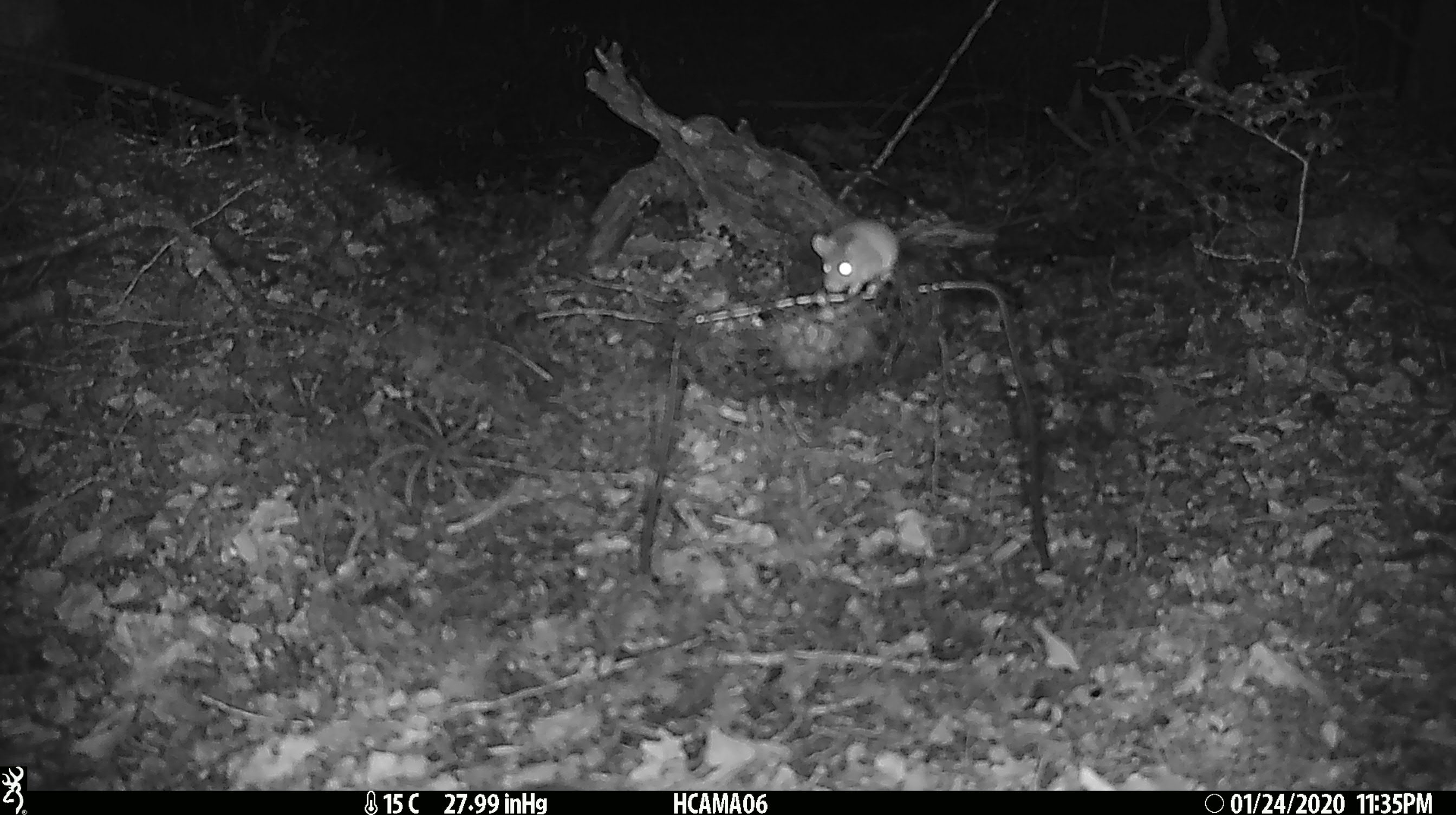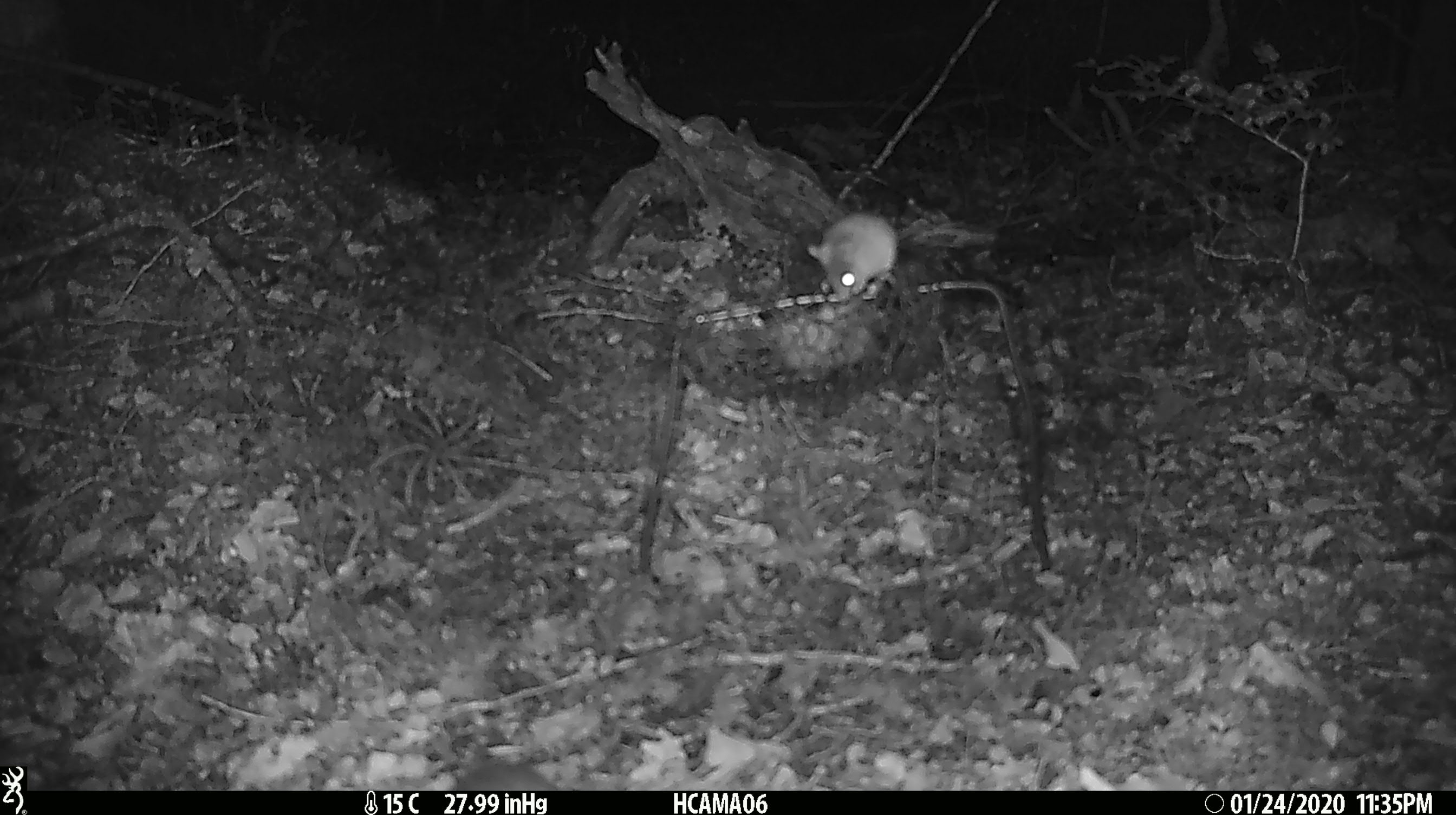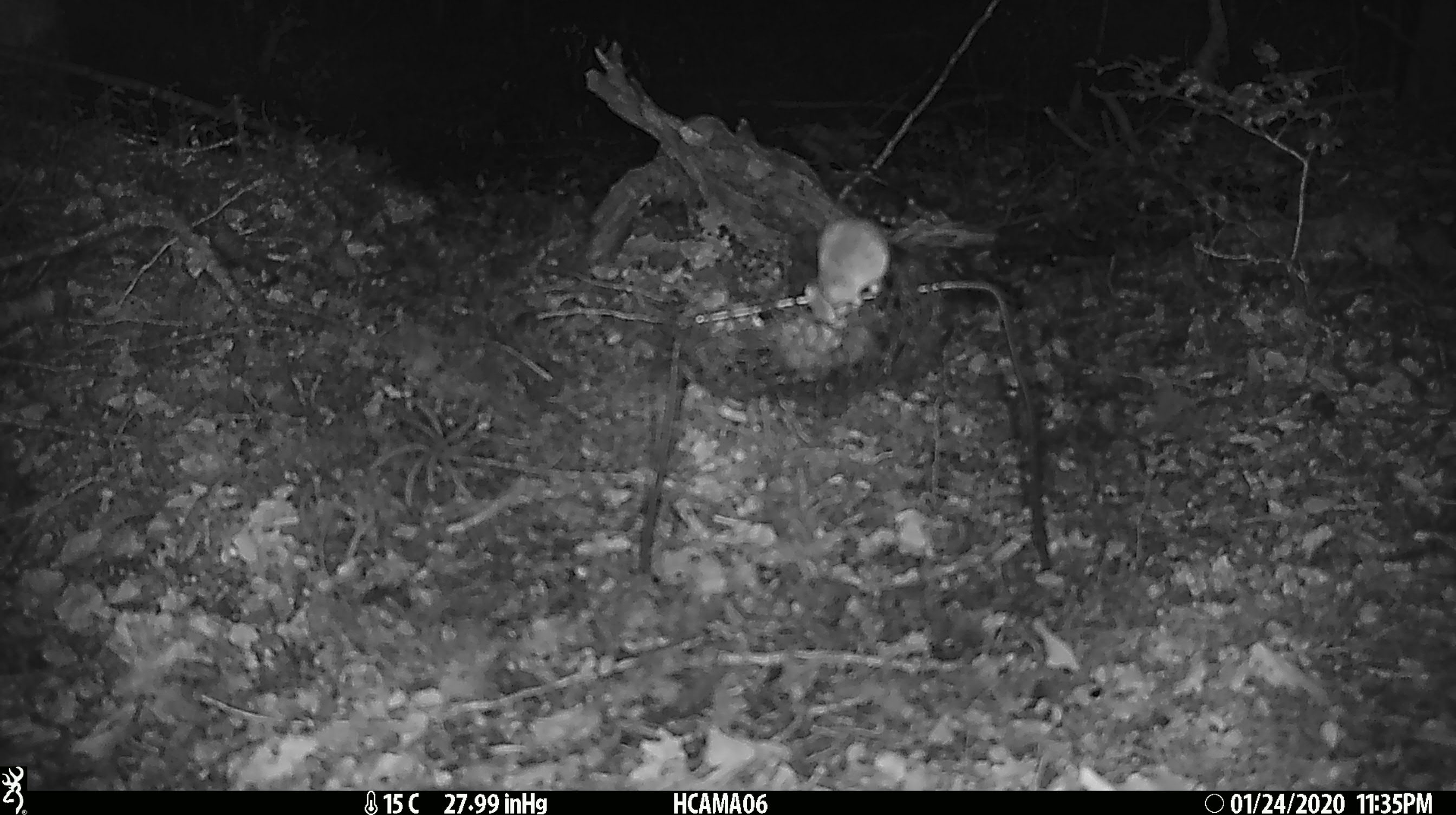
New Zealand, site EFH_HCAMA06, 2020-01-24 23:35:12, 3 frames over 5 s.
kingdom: Animalia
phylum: Chordata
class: Mammalia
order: Rodentia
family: Muridae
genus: Mus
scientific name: Mus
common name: mouse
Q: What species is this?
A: Mouse (Mus).